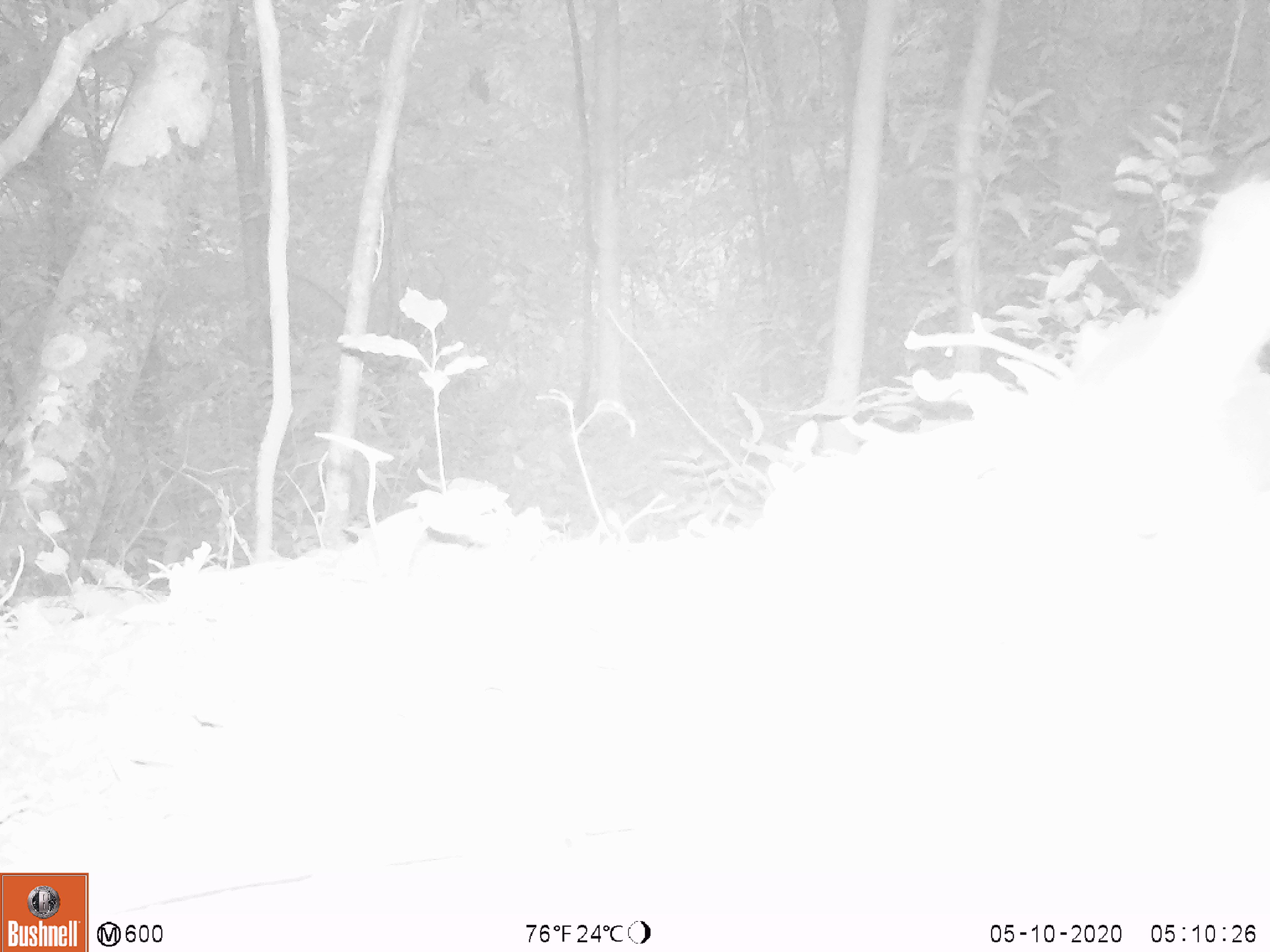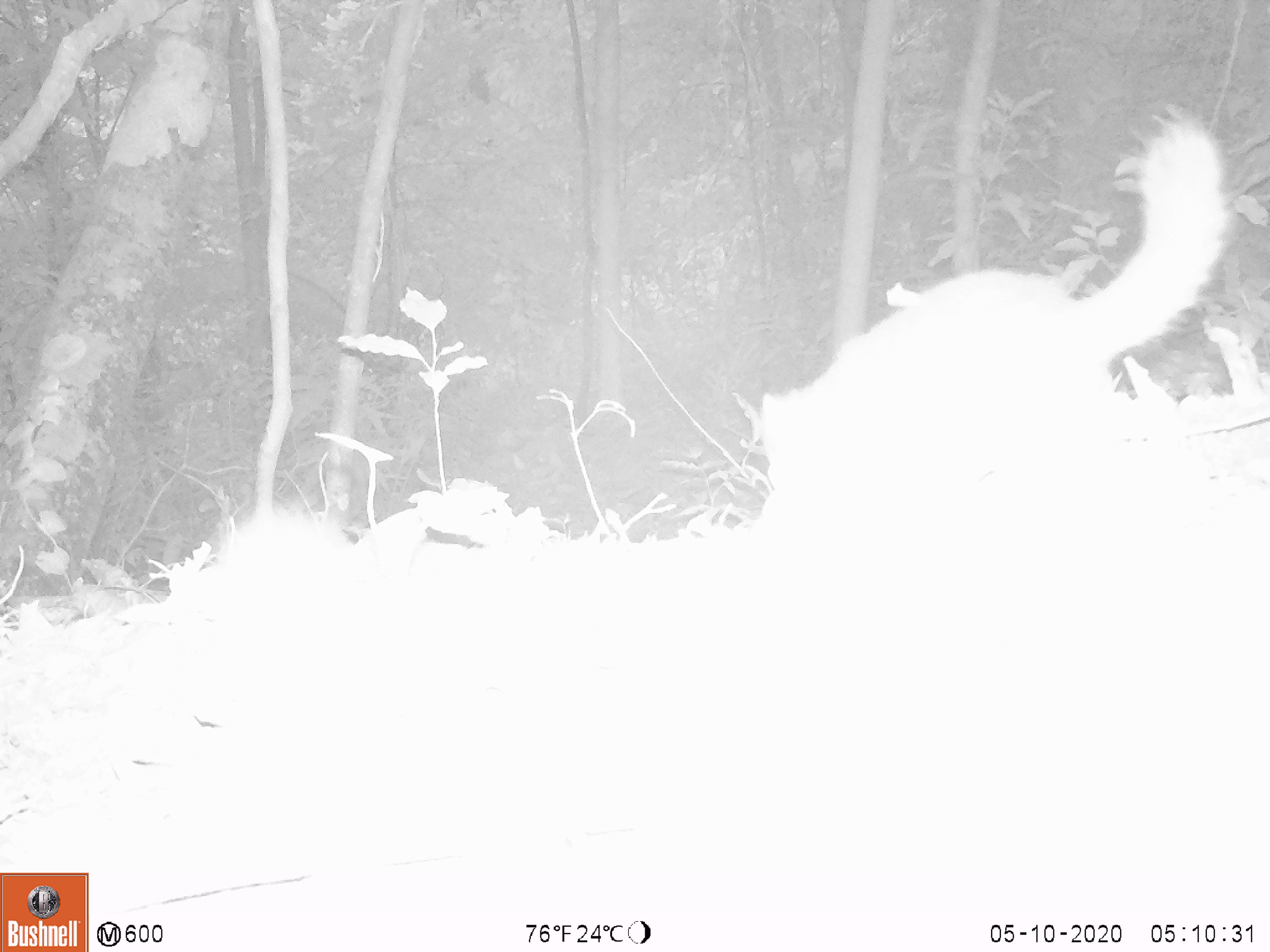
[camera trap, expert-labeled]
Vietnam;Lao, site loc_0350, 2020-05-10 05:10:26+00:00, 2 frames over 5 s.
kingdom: Animalia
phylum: Chordata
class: Mammalia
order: Carnivora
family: Mustelidae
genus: Melogale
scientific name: Melogale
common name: ferret badger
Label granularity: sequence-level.